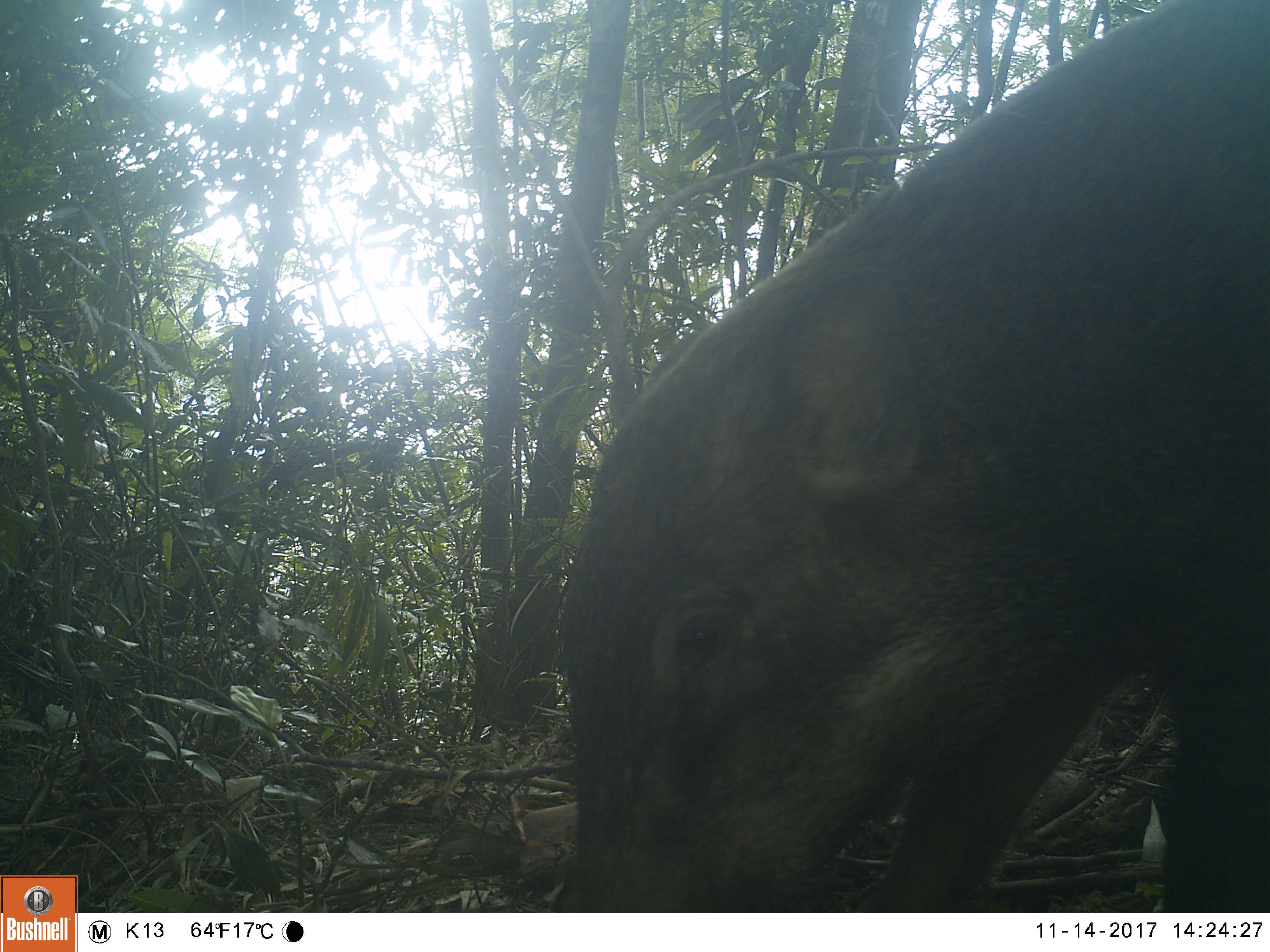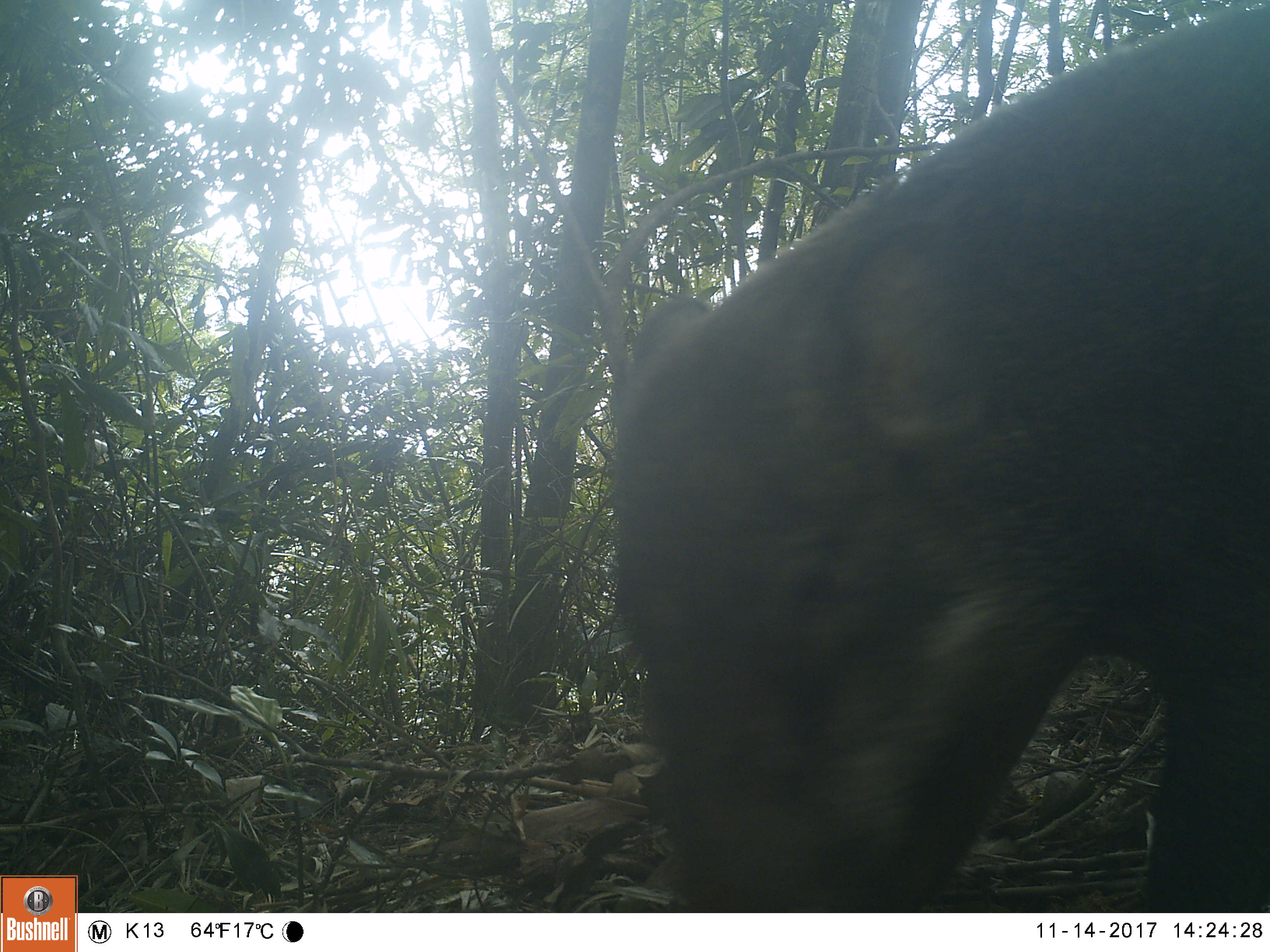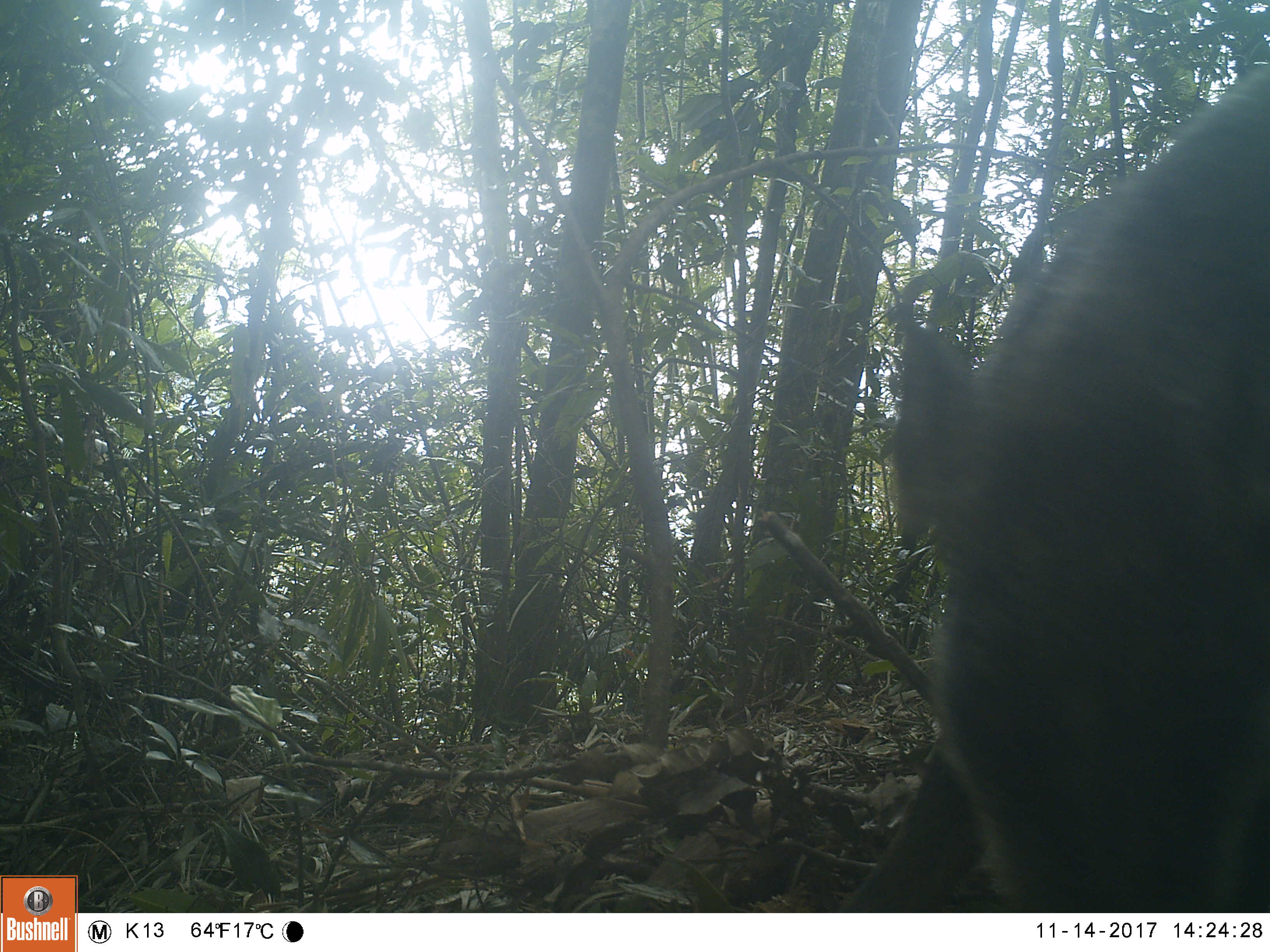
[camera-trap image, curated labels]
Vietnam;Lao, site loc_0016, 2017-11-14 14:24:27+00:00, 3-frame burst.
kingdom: Animalia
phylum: Chordata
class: Mammalia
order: Artiodactyla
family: Suidae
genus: Sus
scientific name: Sus scrofa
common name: eurasian wild pig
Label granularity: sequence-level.